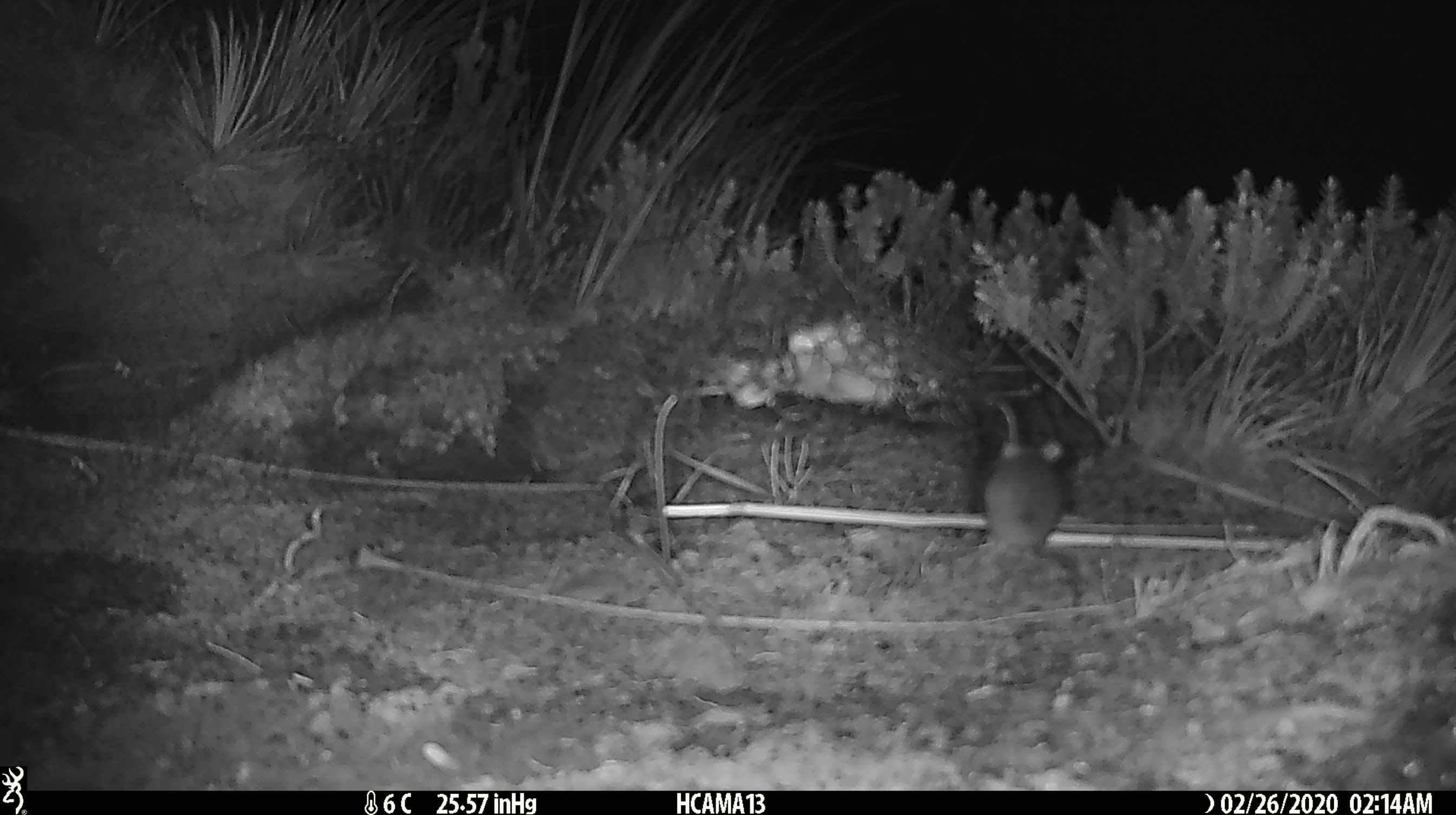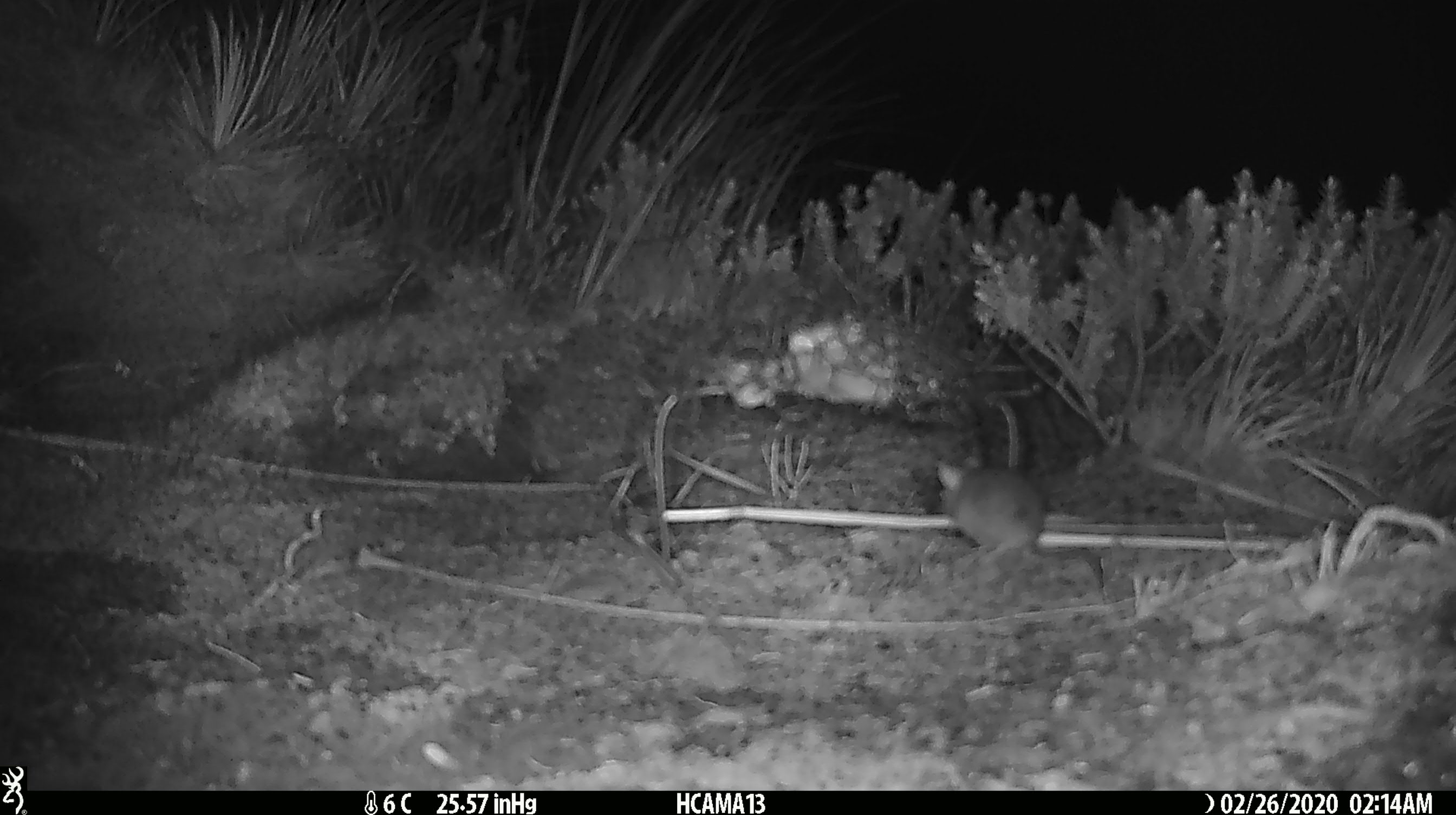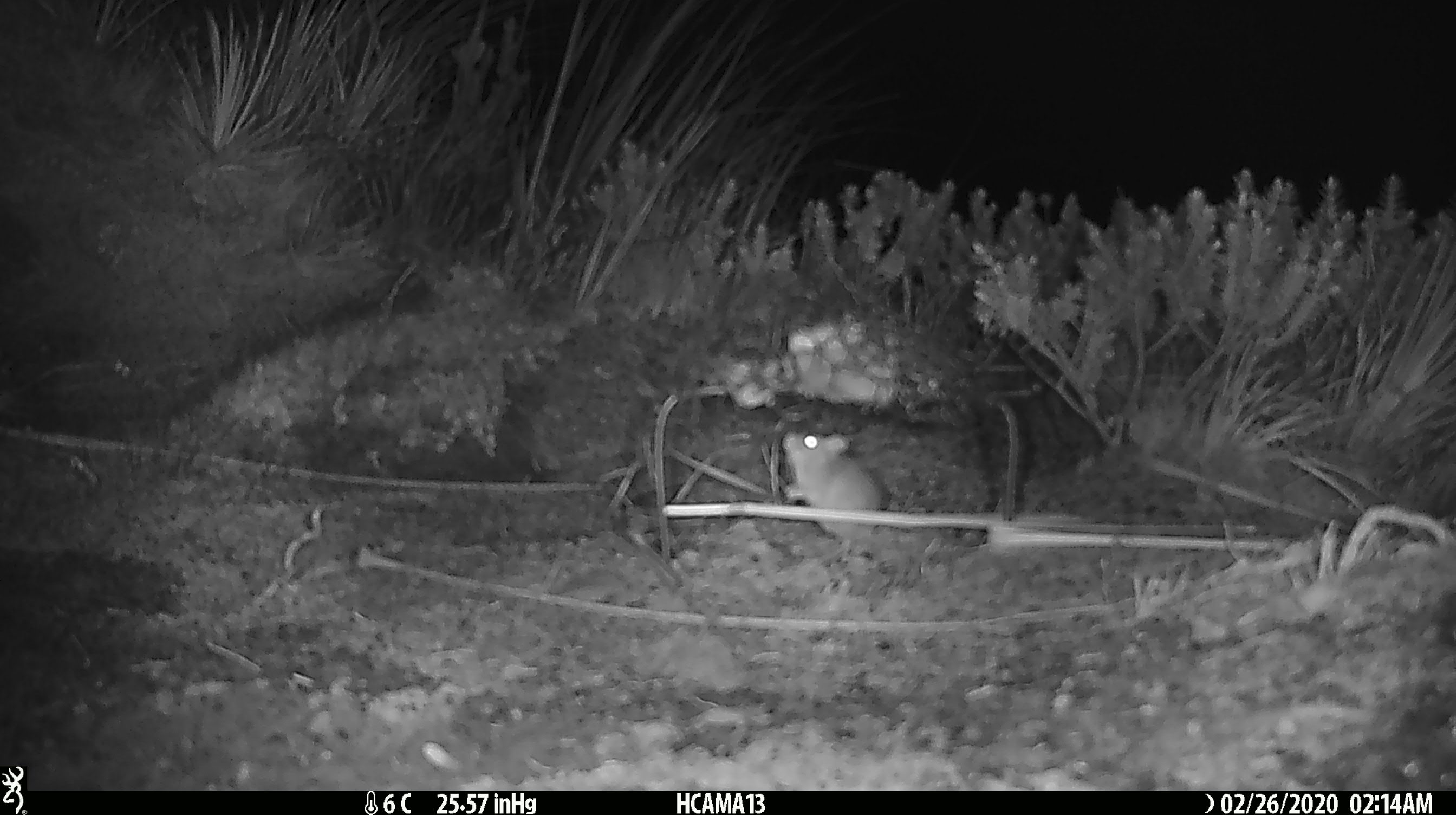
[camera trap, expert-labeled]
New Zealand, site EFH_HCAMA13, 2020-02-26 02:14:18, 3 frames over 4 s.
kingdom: Animalia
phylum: Chordata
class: Mammalia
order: Rodentia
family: Muridae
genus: Mus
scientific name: Mus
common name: mouse